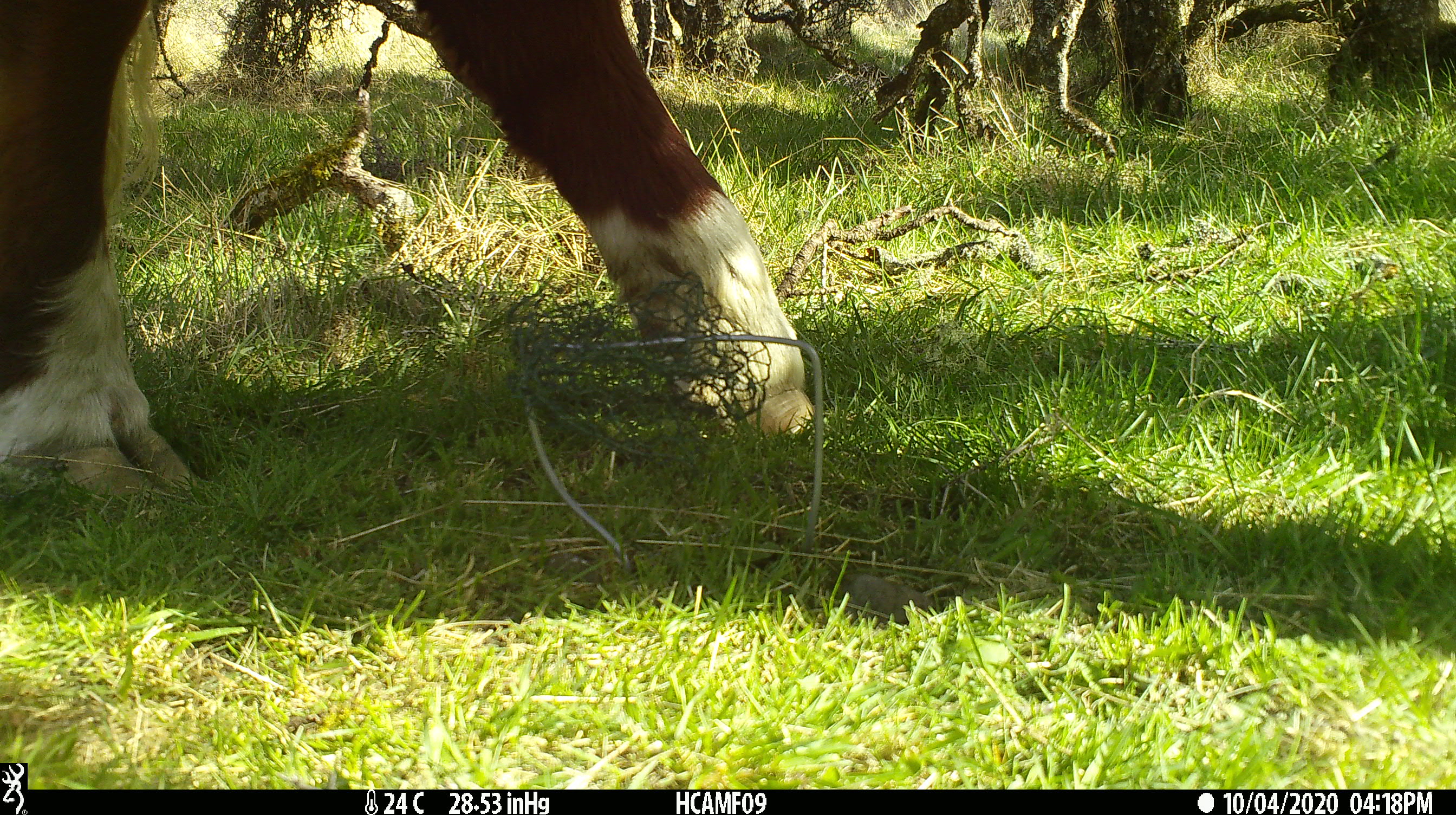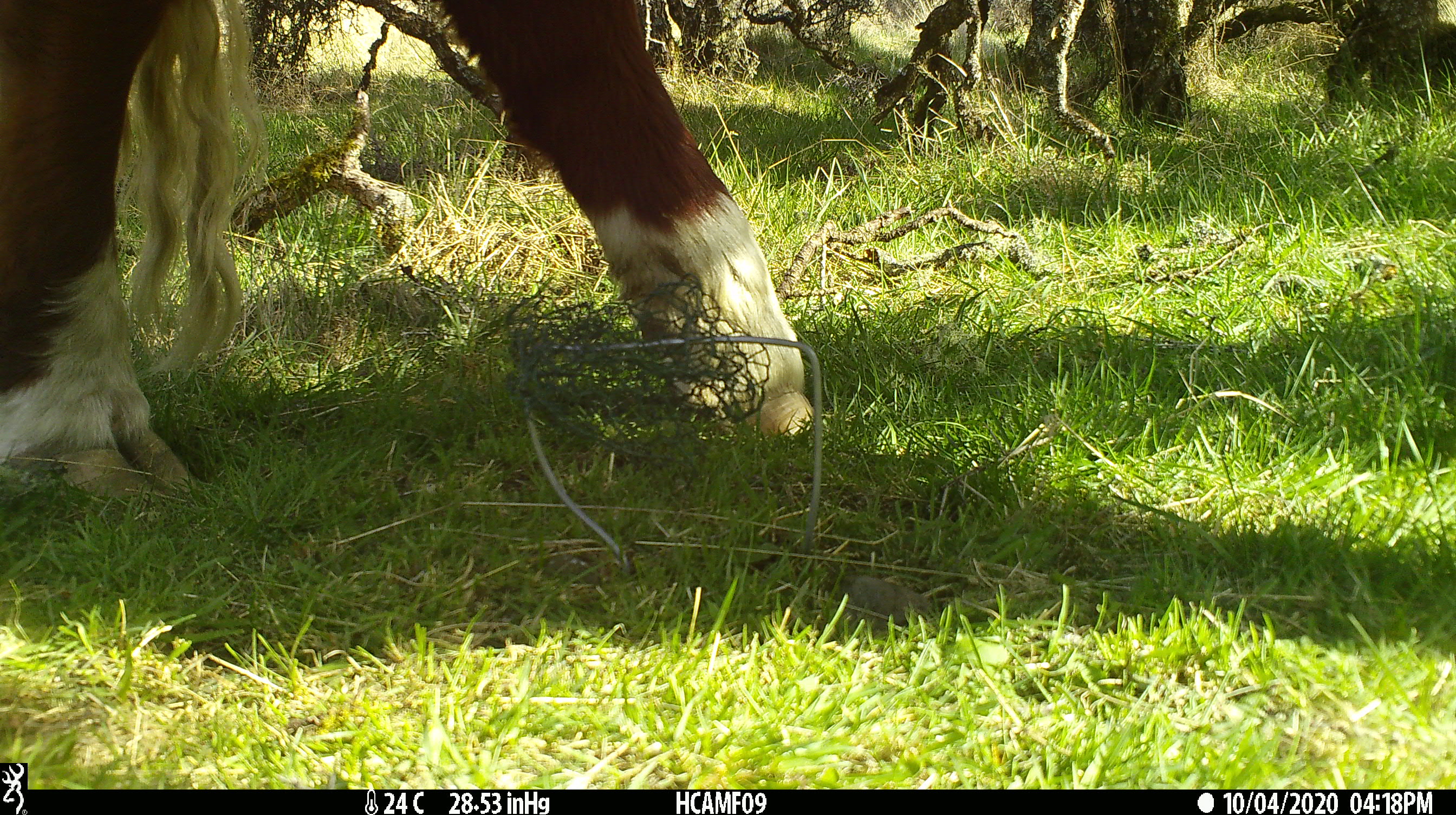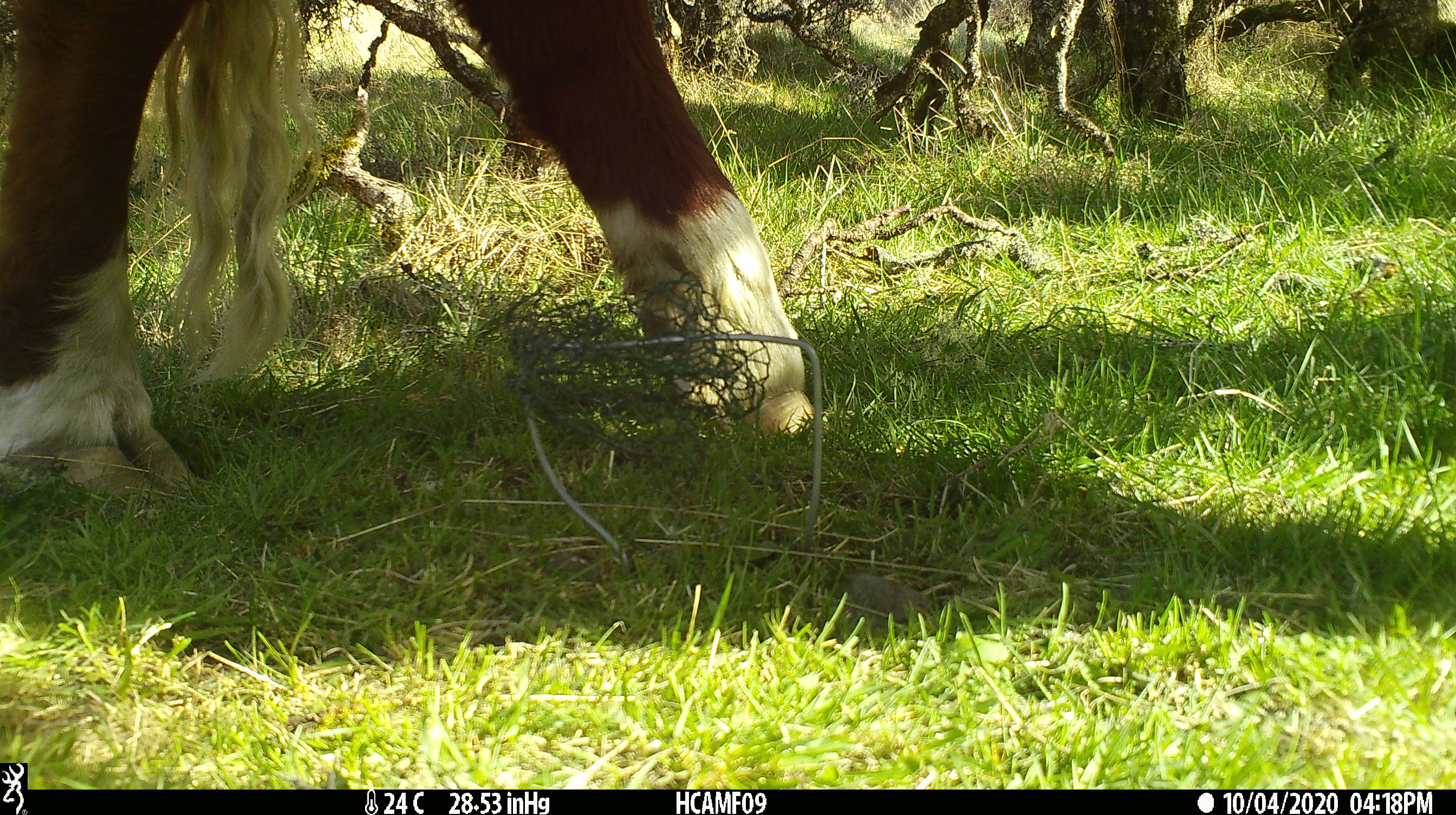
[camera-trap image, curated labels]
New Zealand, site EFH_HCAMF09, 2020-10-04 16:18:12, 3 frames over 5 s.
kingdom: Animalia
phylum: Chordata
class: Mammalia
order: Artiodactyla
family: Bovidae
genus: Bos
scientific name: Bos taurus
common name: domestic cow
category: cow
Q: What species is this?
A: Cow (domestic cow) (Bos taurus).